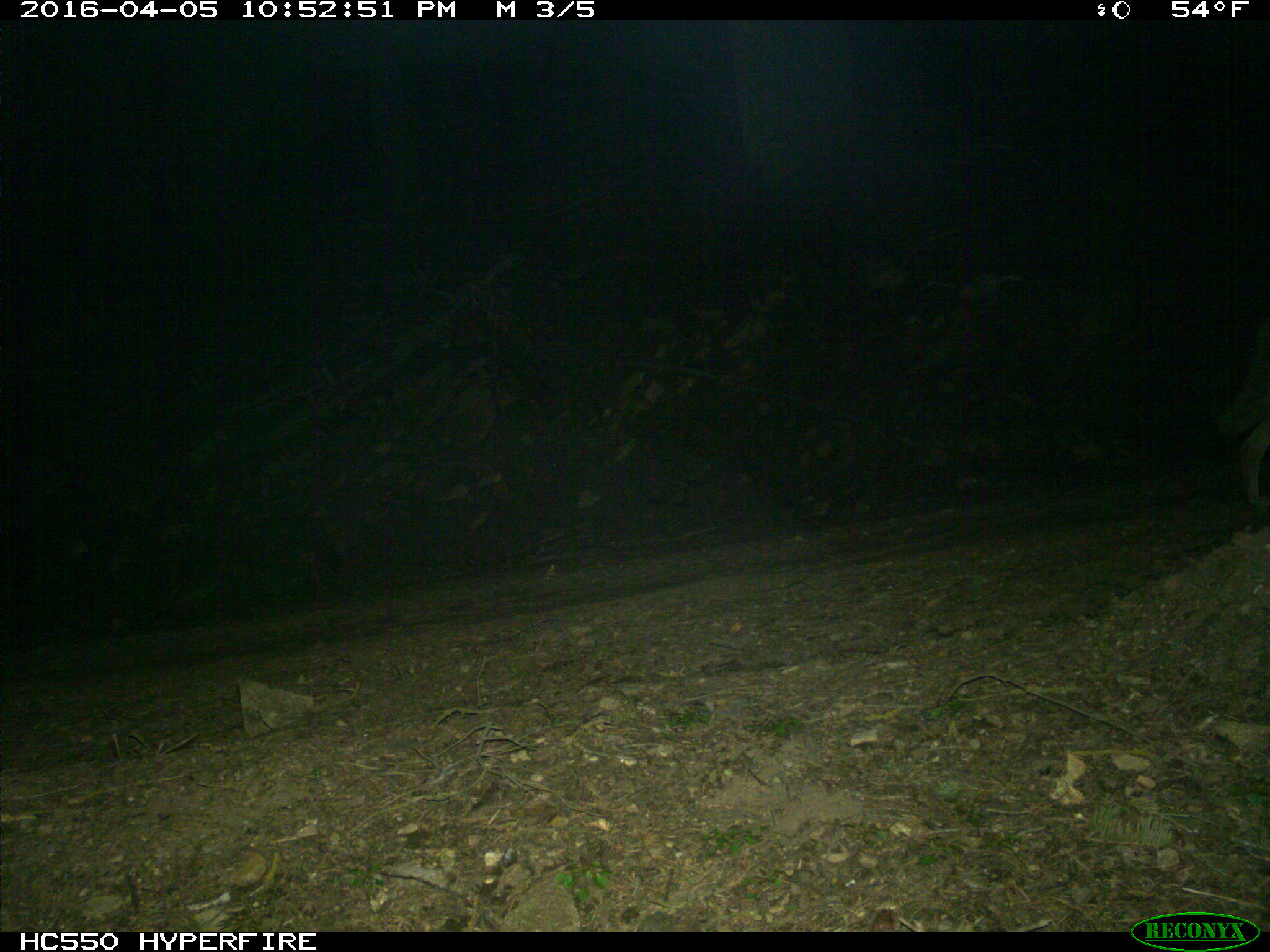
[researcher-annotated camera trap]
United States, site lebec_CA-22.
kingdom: Animalia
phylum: Chordata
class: Mammalia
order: Carnivora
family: Canidae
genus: Canis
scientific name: Canis latrans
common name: coyote